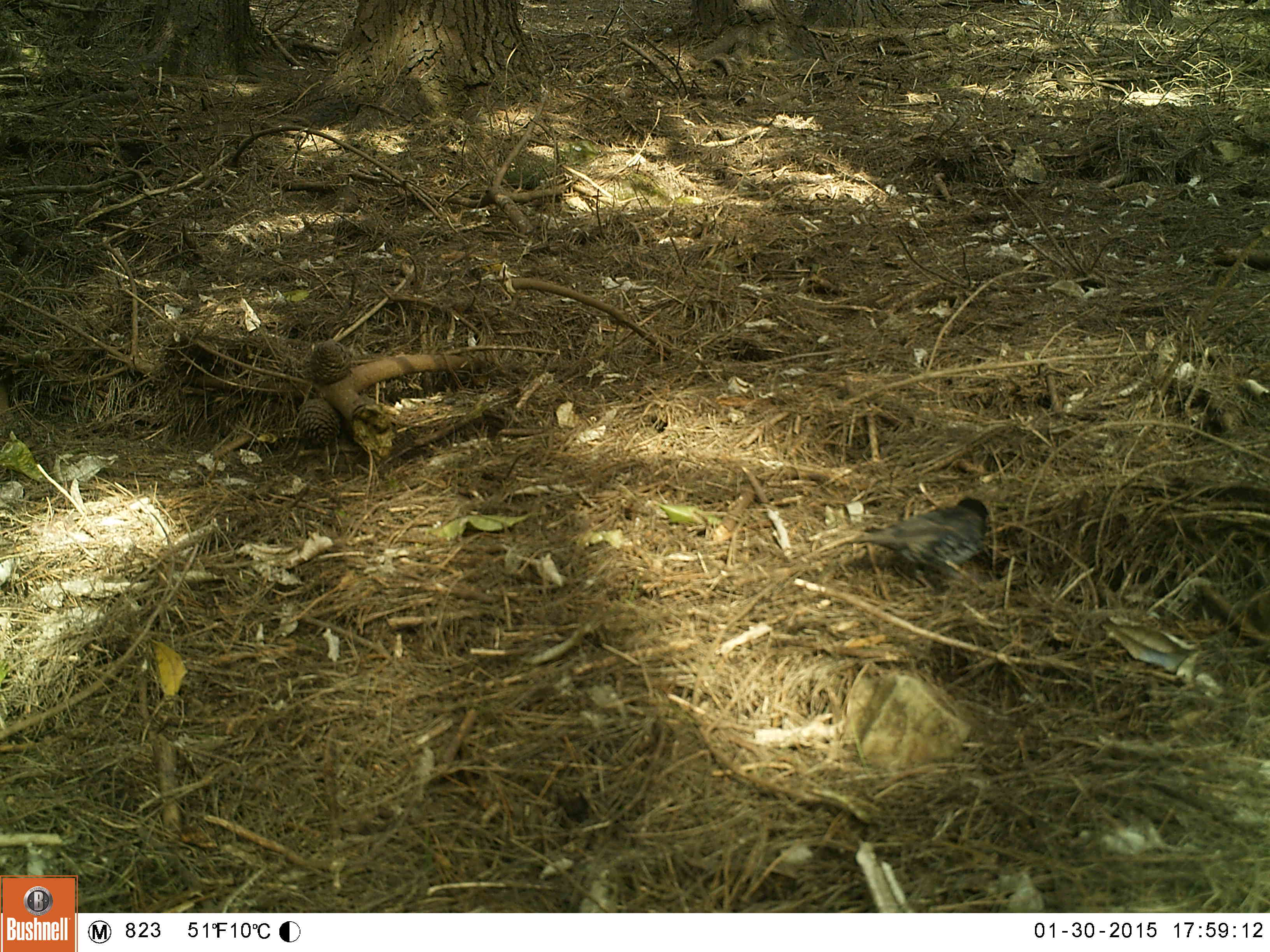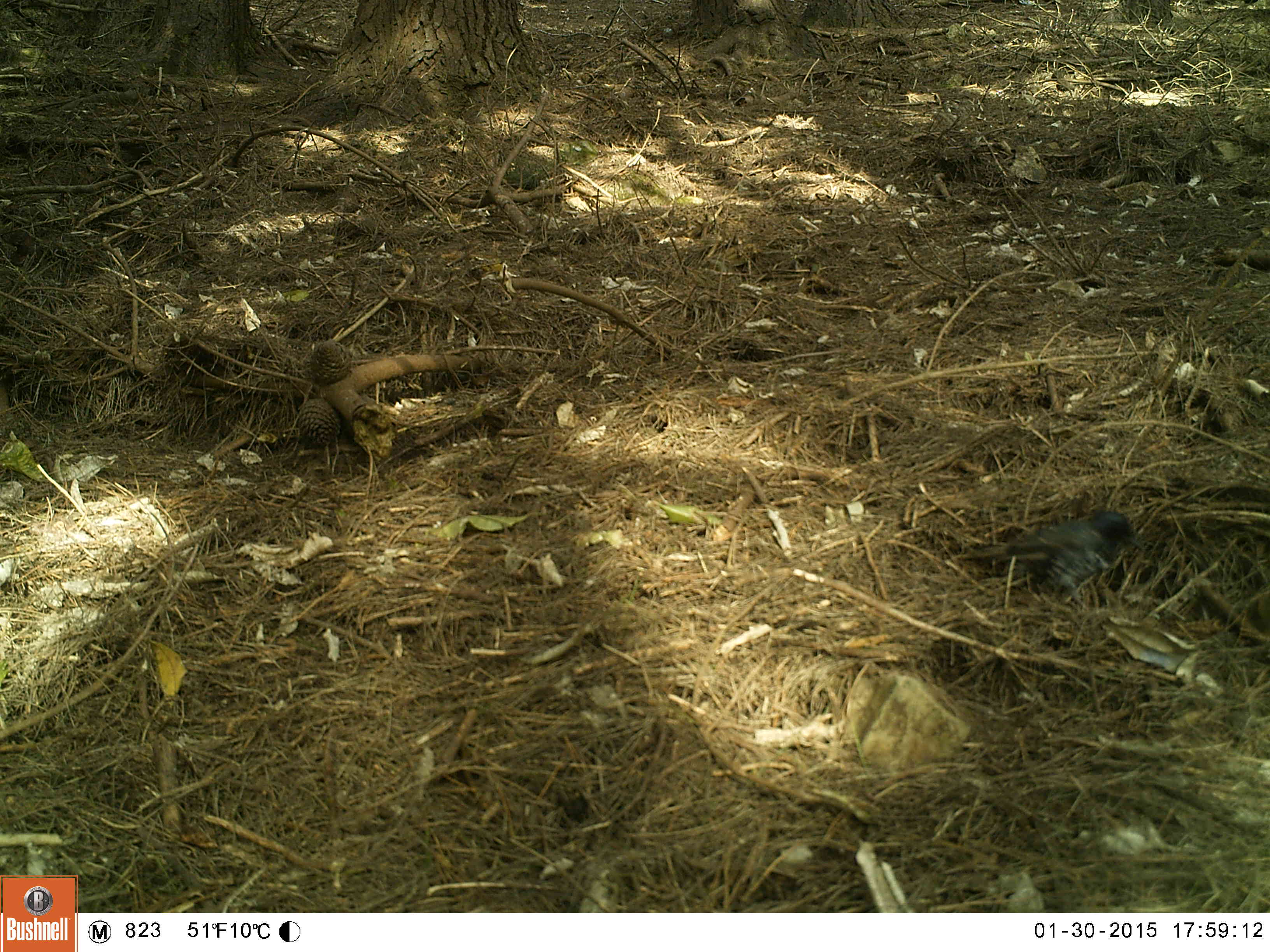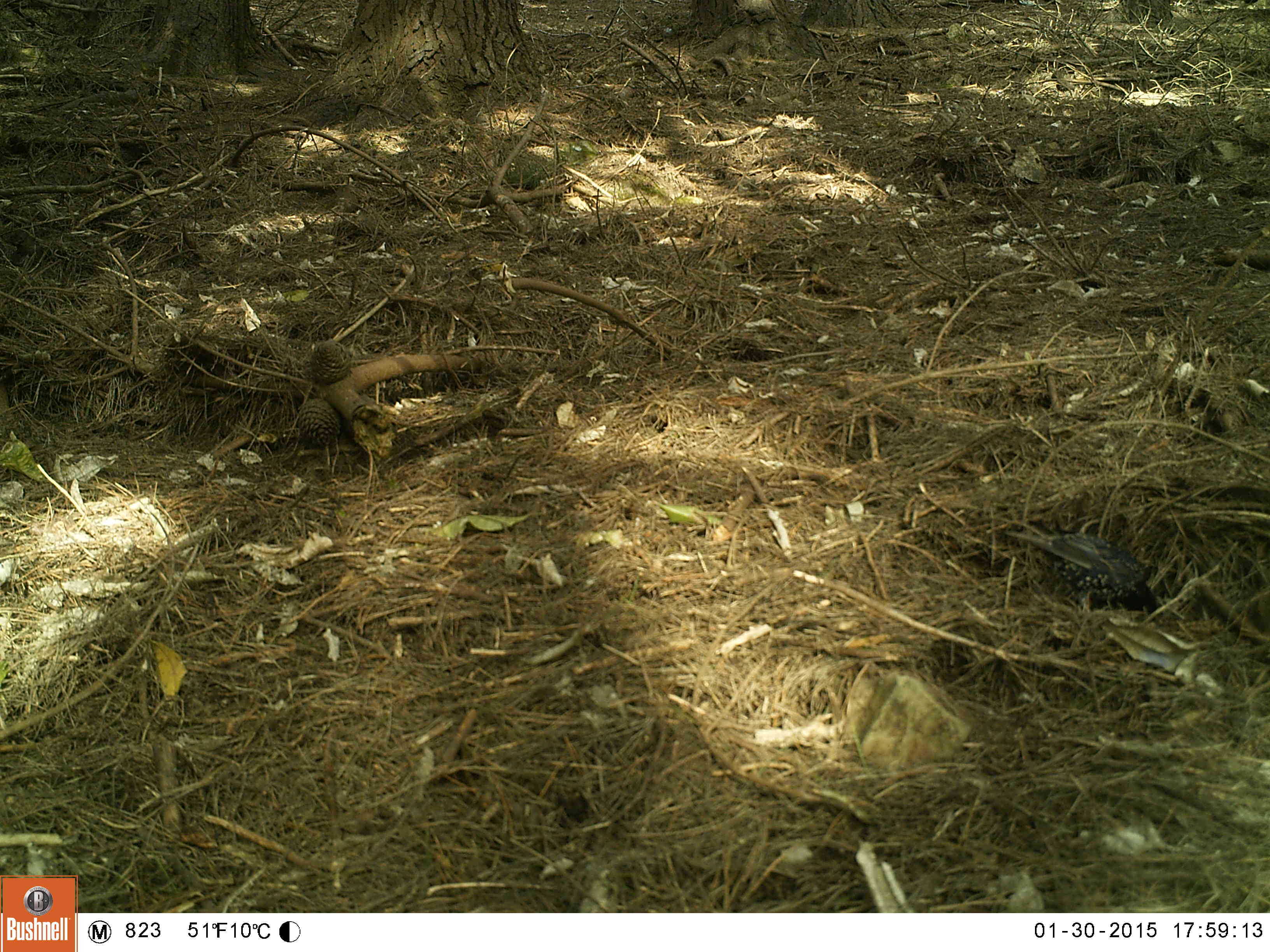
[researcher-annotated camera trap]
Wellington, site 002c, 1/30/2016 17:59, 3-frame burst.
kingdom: Animalia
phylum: Chordata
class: Aves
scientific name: Aves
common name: bird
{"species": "bird (Aves)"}